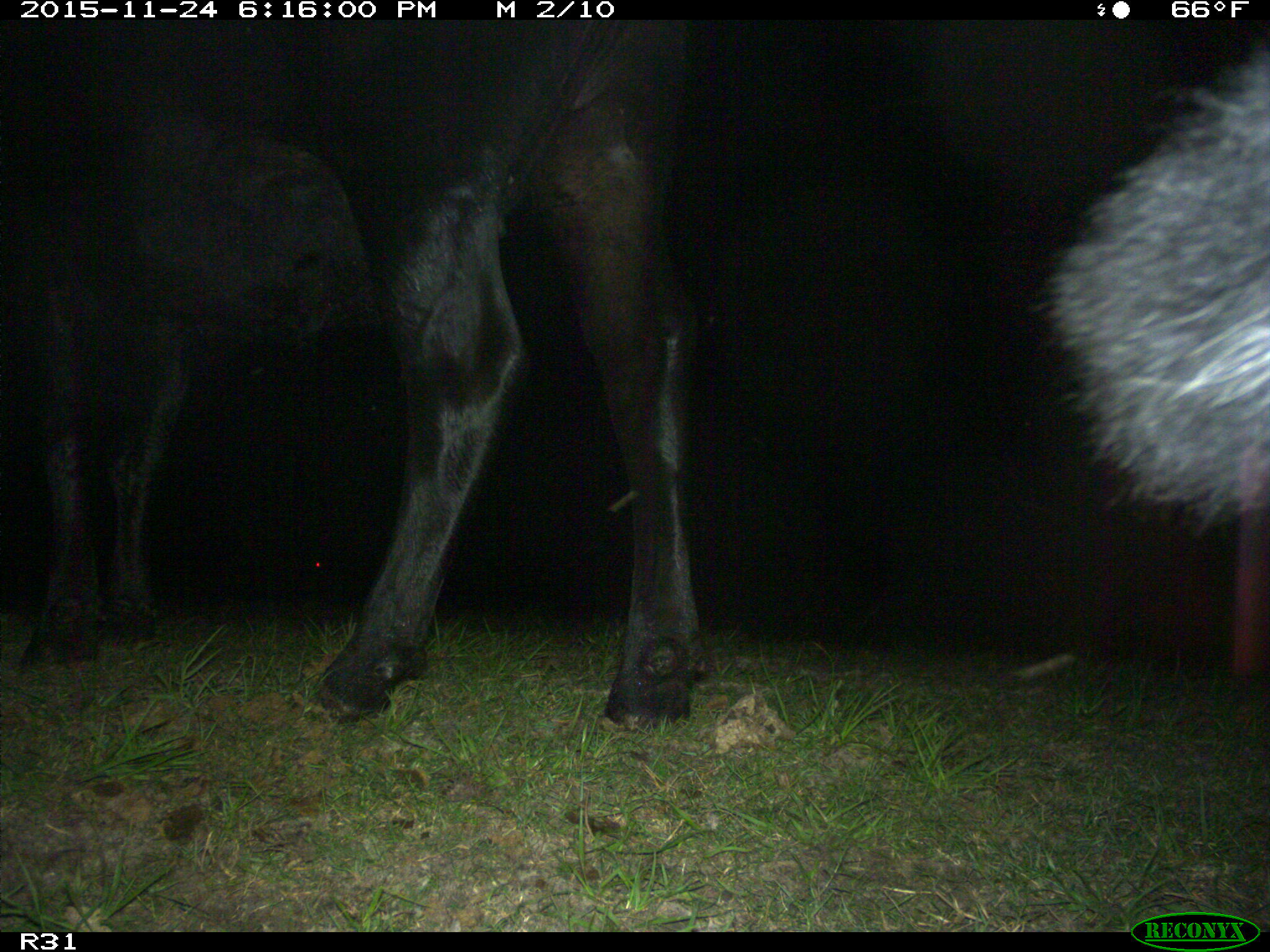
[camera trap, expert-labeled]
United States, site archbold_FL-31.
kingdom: Animalia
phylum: Chordata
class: Mammalia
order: Artiodactyla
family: Bovidae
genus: Bos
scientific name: Bos taurus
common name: domestic cow